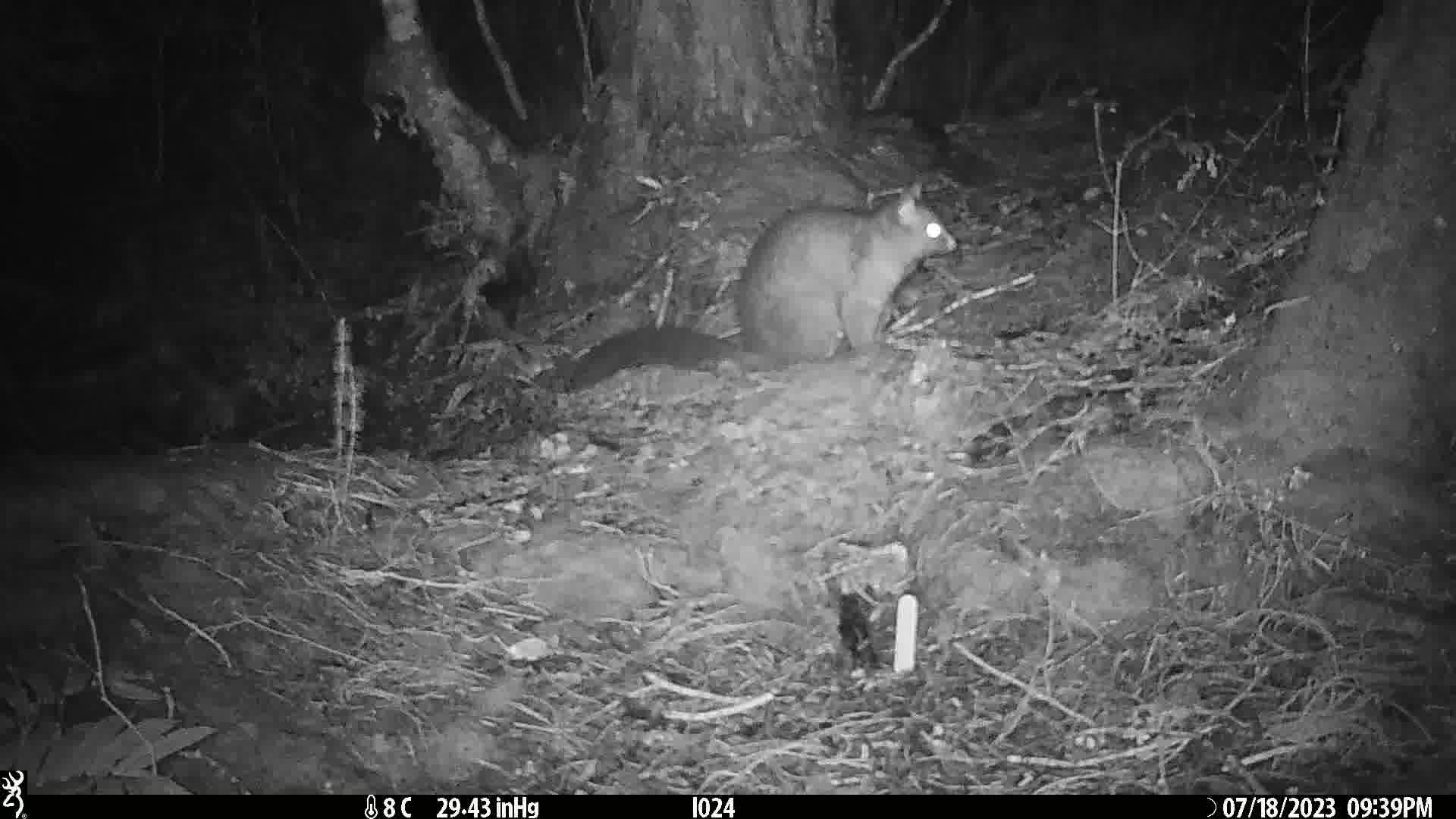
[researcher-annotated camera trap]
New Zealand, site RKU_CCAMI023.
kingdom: Animalia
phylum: Chordata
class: Mammalia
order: Diprotodontia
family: Phalangeridae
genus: Trichosurus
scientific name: Trichosurus vulpecula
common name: common brushtail possum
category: possum